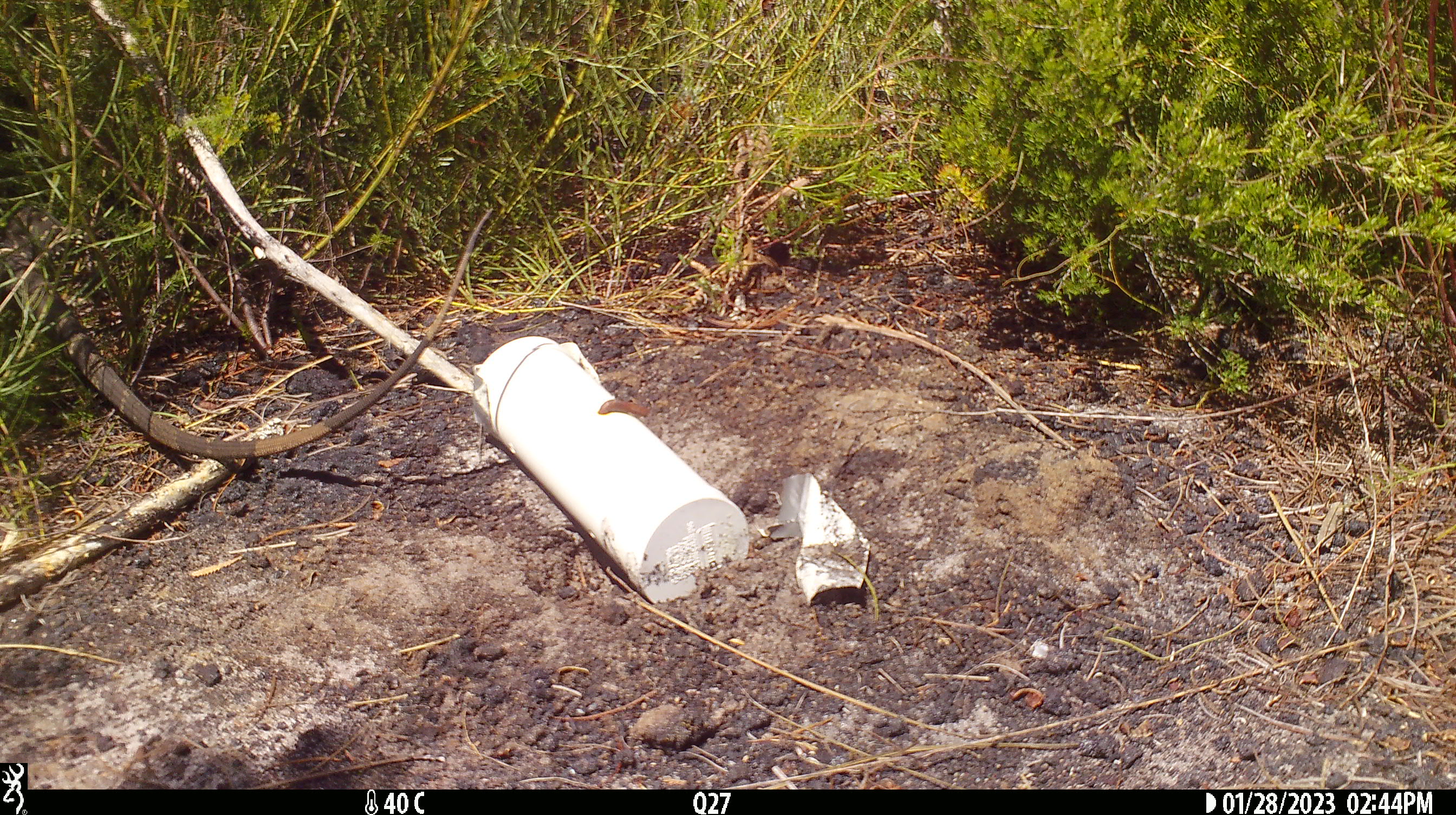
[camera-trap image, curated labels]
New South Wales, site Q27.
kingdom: Animalia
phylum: Chordata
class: Reptilia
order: Squamata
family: Varanidae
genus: Varanus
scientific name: Varanus varius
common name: lace monitor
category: goanna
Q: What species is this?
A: Goanna (lace monitor) (Varanus varius).